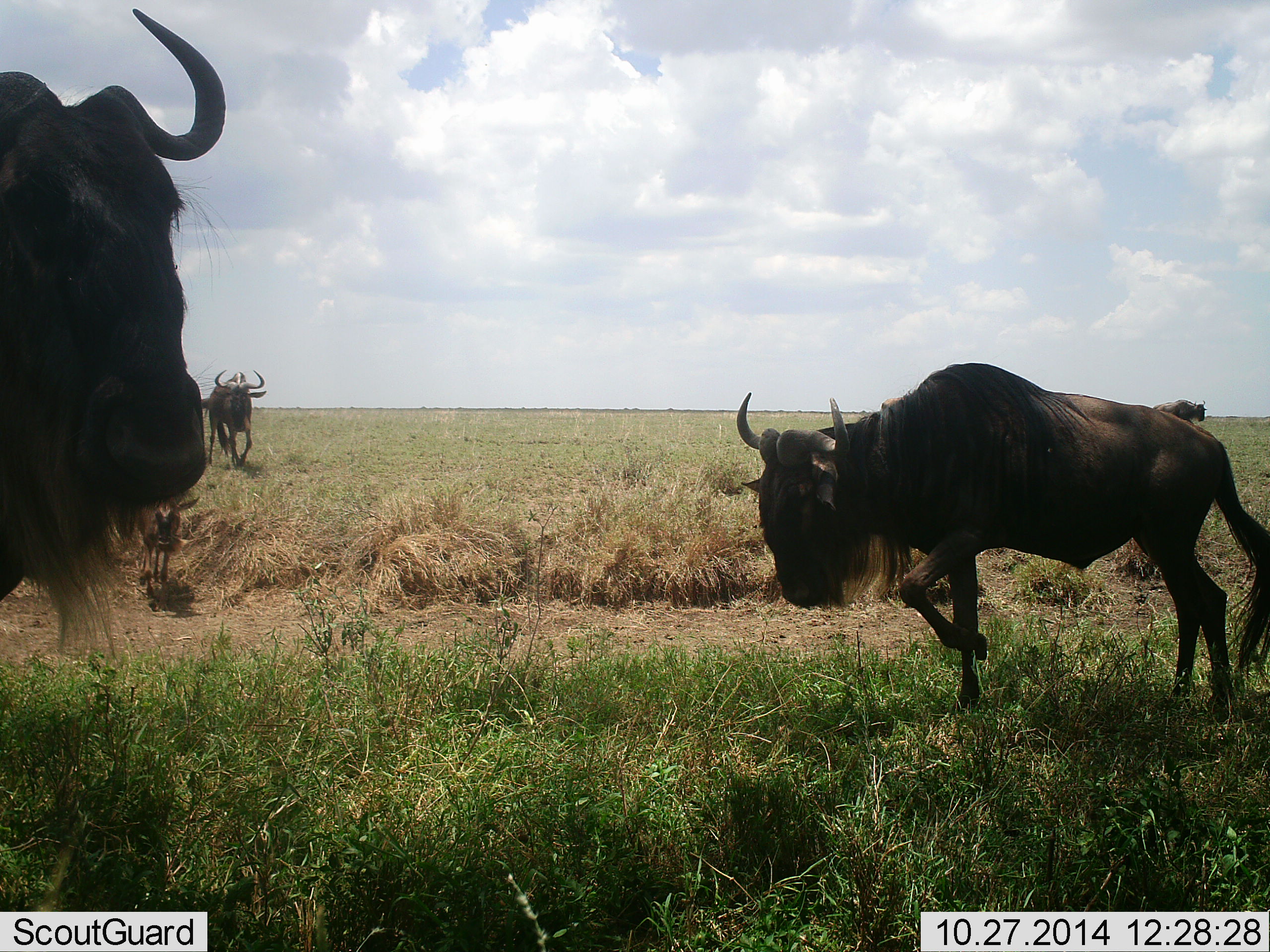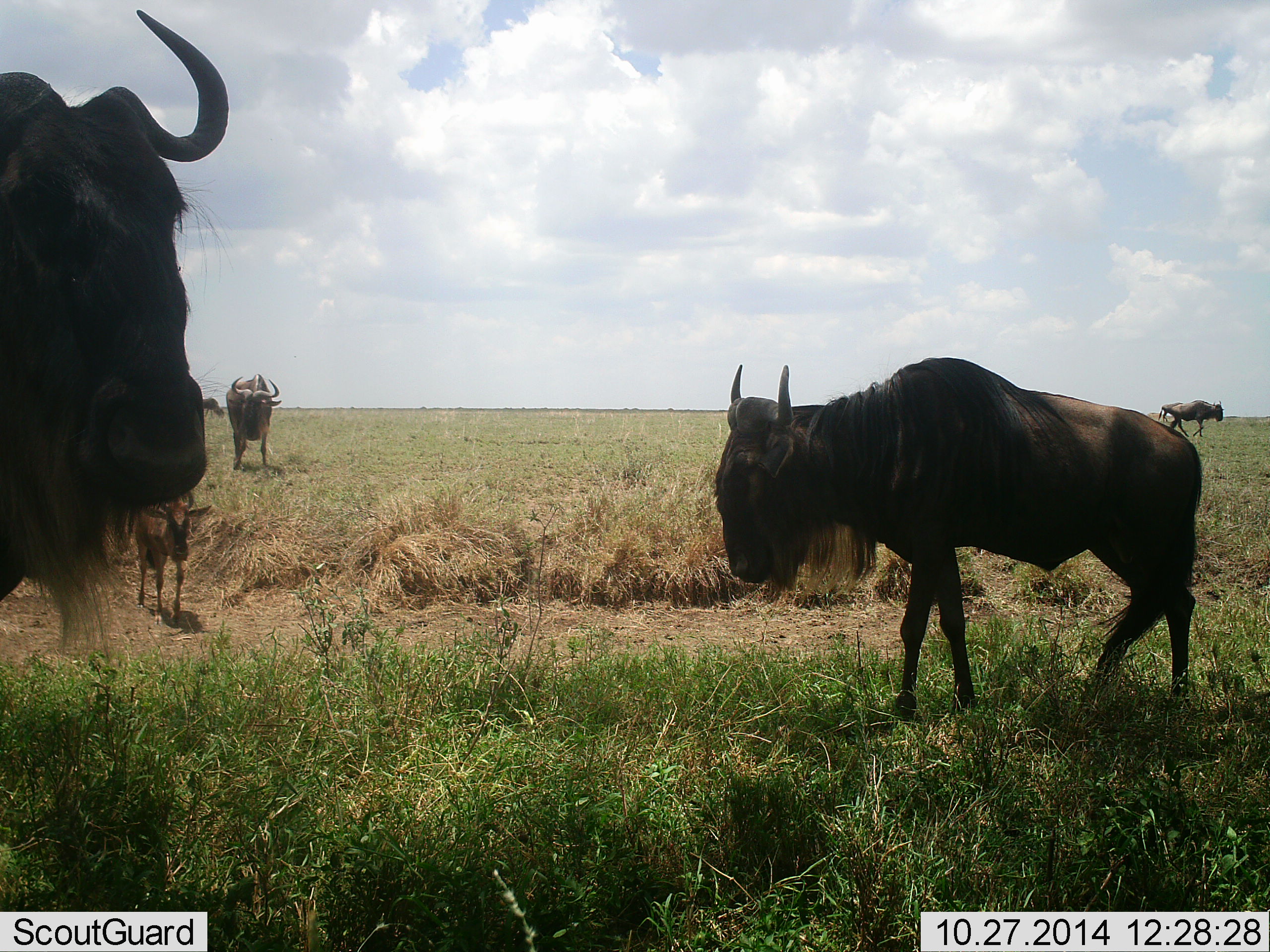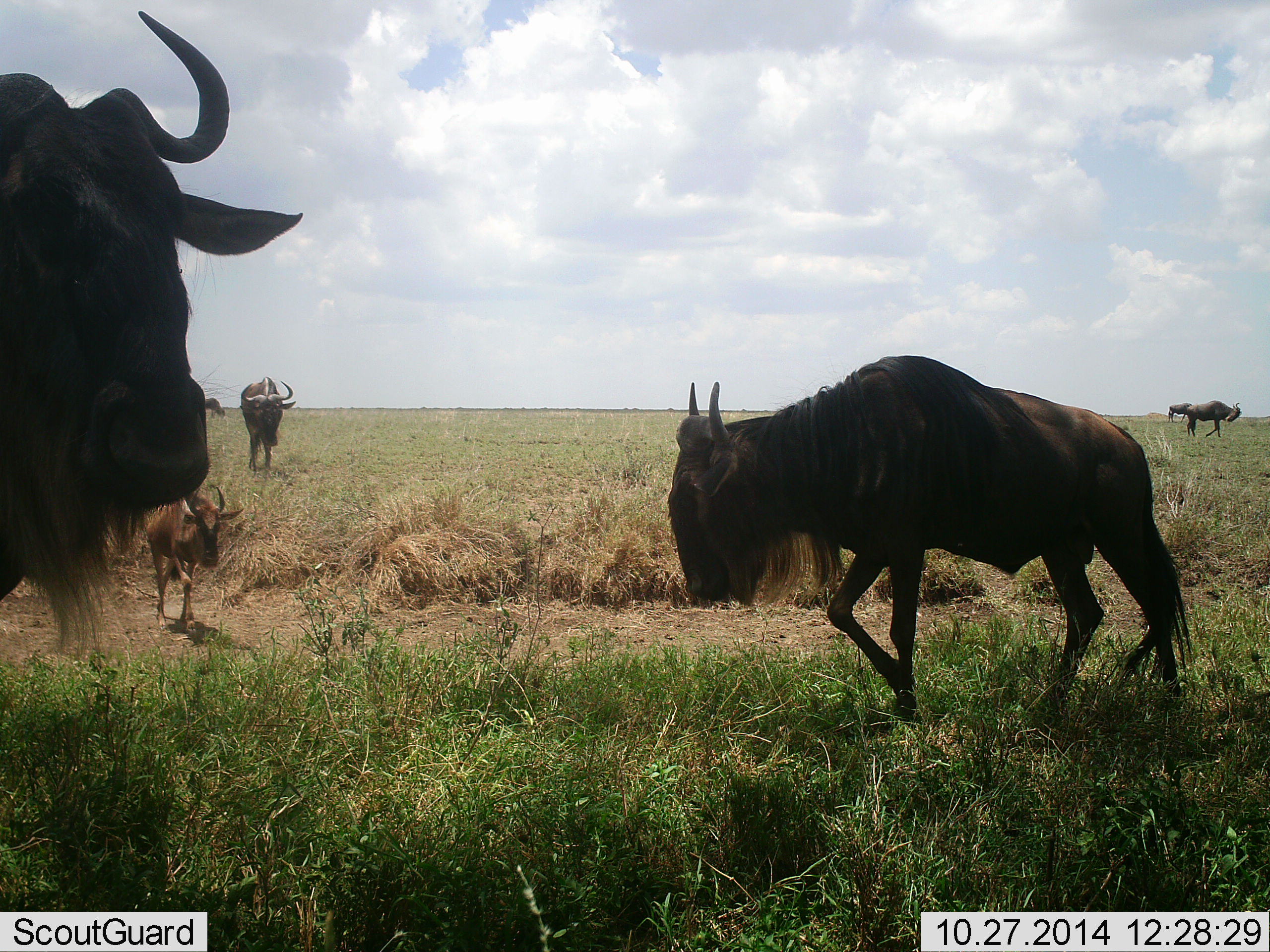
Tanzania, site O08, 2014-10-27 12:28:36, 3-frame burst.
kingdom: Animalia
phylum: Chordata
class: Mammalia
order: Artiodactyla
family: Bovidae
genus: Connochaetes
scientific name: Connochaetes taurinus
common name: blue wildebeest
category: wildebeest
Wildebeest (blue wildebeest) (Connochaetes taurinus), count 5. Behavior (volunteer vote fractions): standing 80%, resting 10%, moving 70%, interacting 0%. Young present (vote fraction): 80%. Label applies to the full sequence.